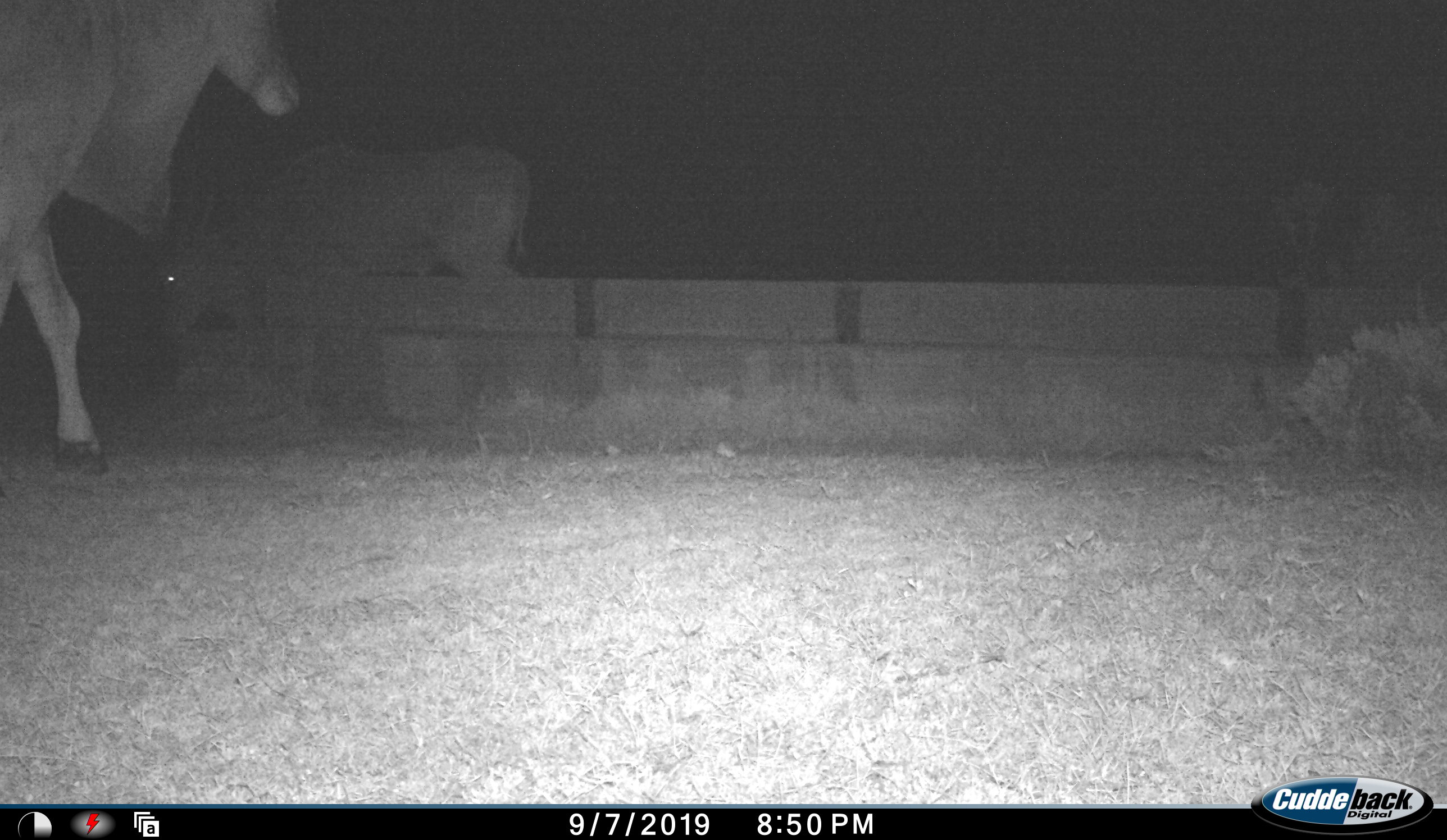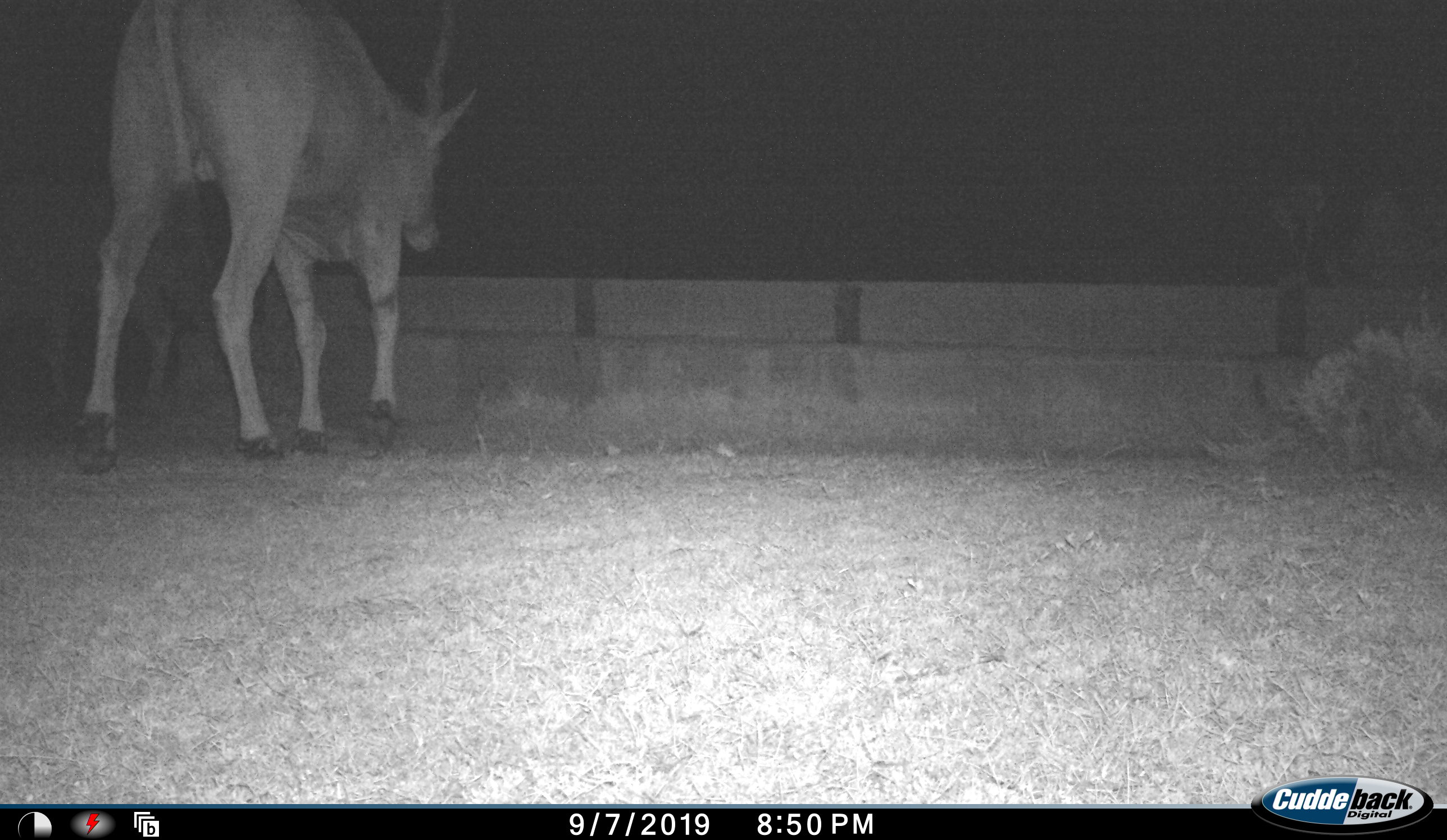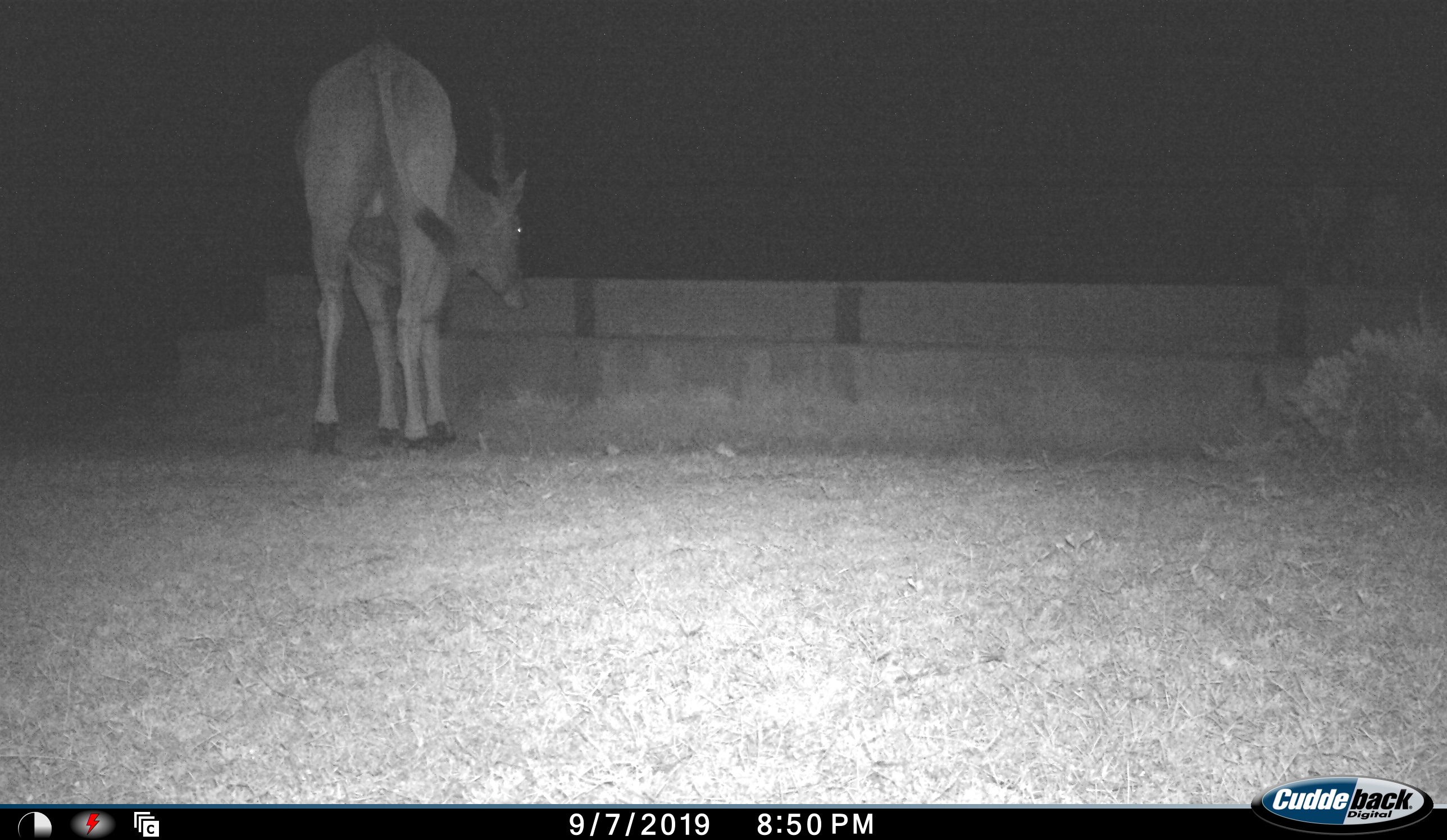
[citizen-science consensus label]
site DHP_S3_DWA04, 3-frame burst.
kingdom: Animalia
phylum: Chordata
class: Mammalia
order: Artiodactyla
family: Bovidae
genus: Tragelaphus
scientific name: Tragelaphus oryx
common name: eland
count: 2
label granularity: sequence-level